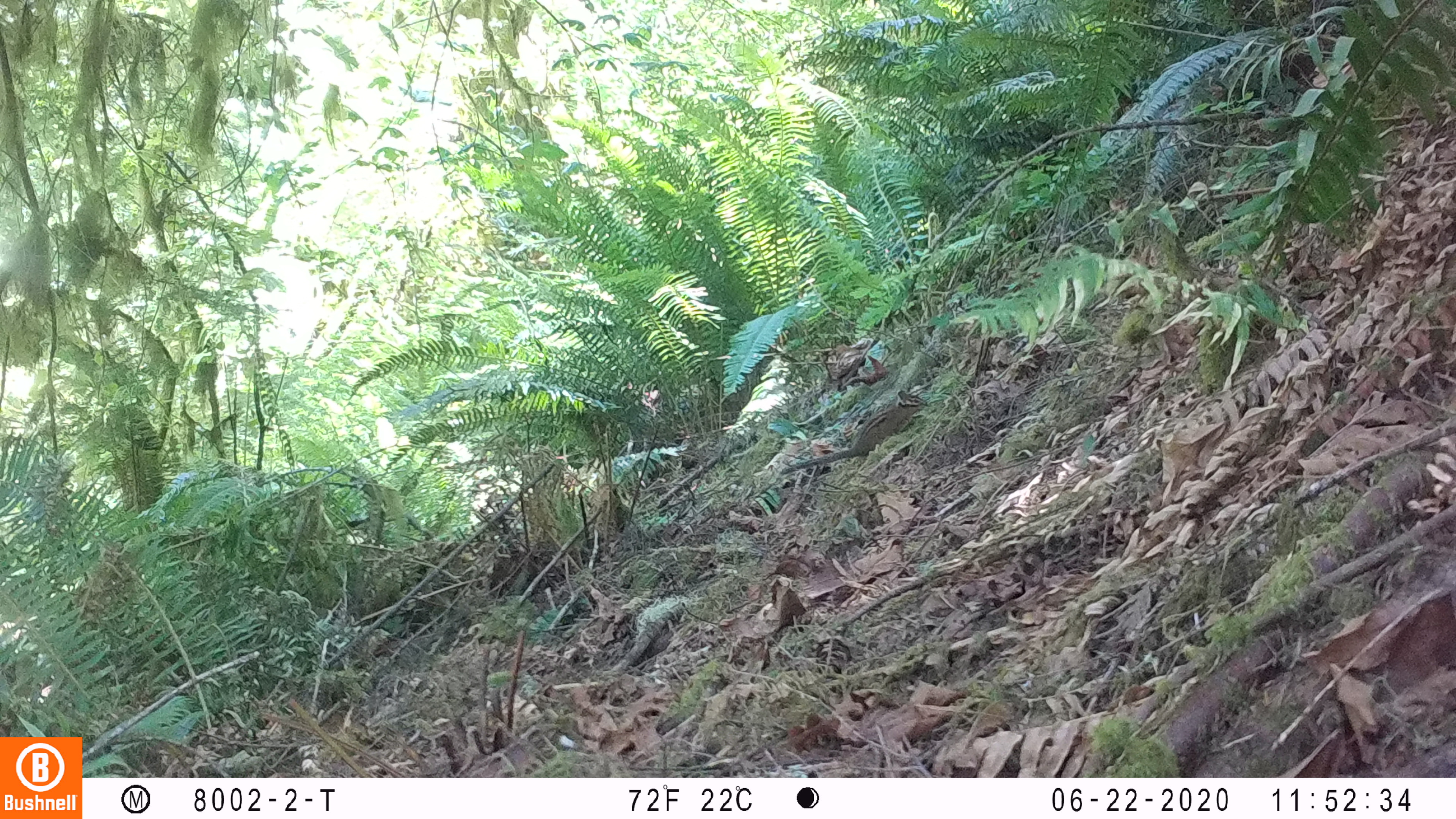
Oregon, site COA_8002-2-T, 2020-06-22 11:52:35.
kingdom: Animalia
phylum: Chordata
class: Mammalia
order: Rodentia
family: Sciuridae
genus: Neotamias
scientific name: Neotamias townsendii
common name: townsend's chipmunk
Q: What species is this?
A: Townsend's chipmunk (Neotamias townsendii).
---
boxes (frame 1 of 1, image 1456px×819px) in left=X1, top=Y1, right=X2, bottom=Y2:
townsend's chipmunk: left=775, top=382, right=930, bottom=477